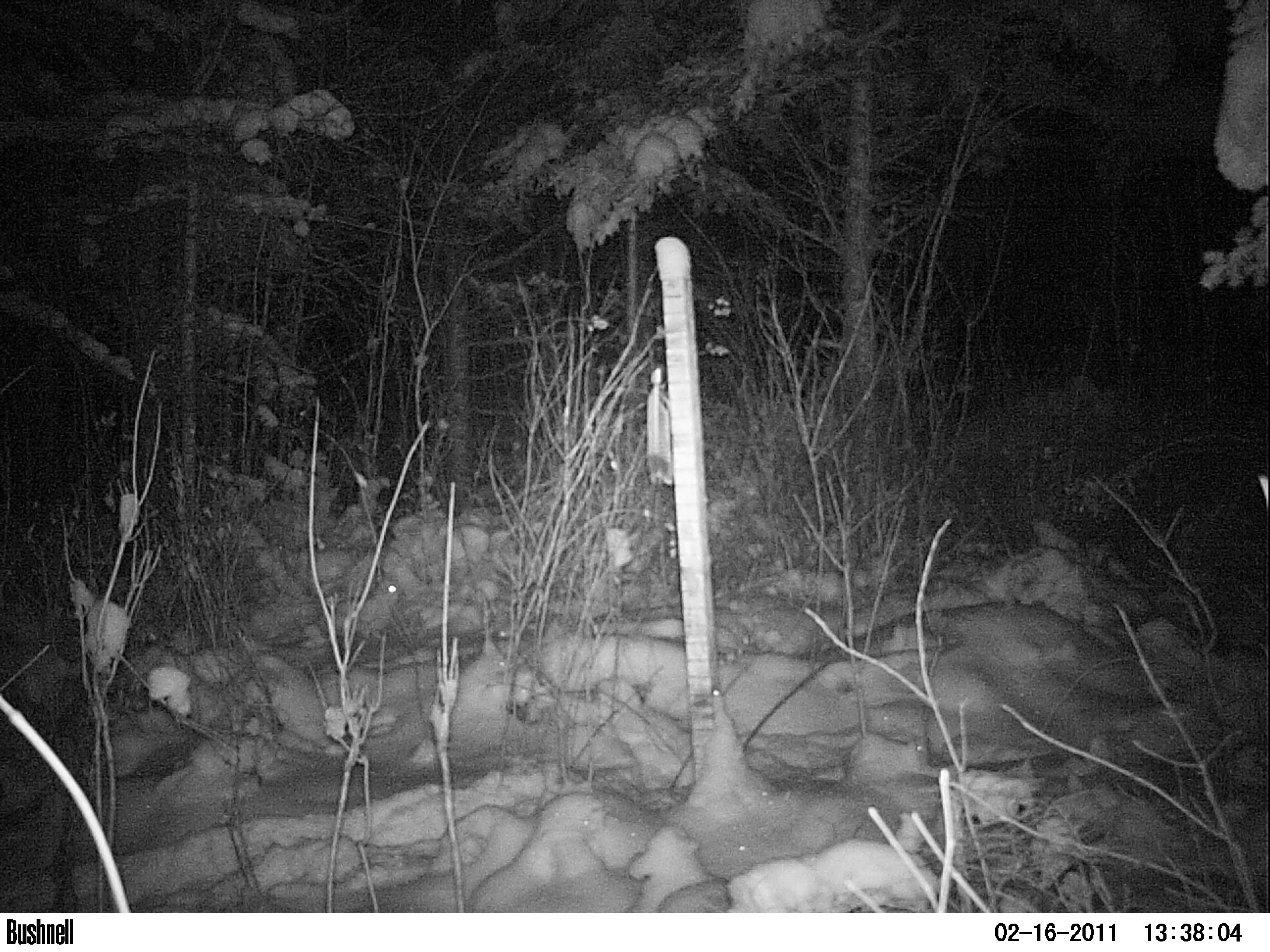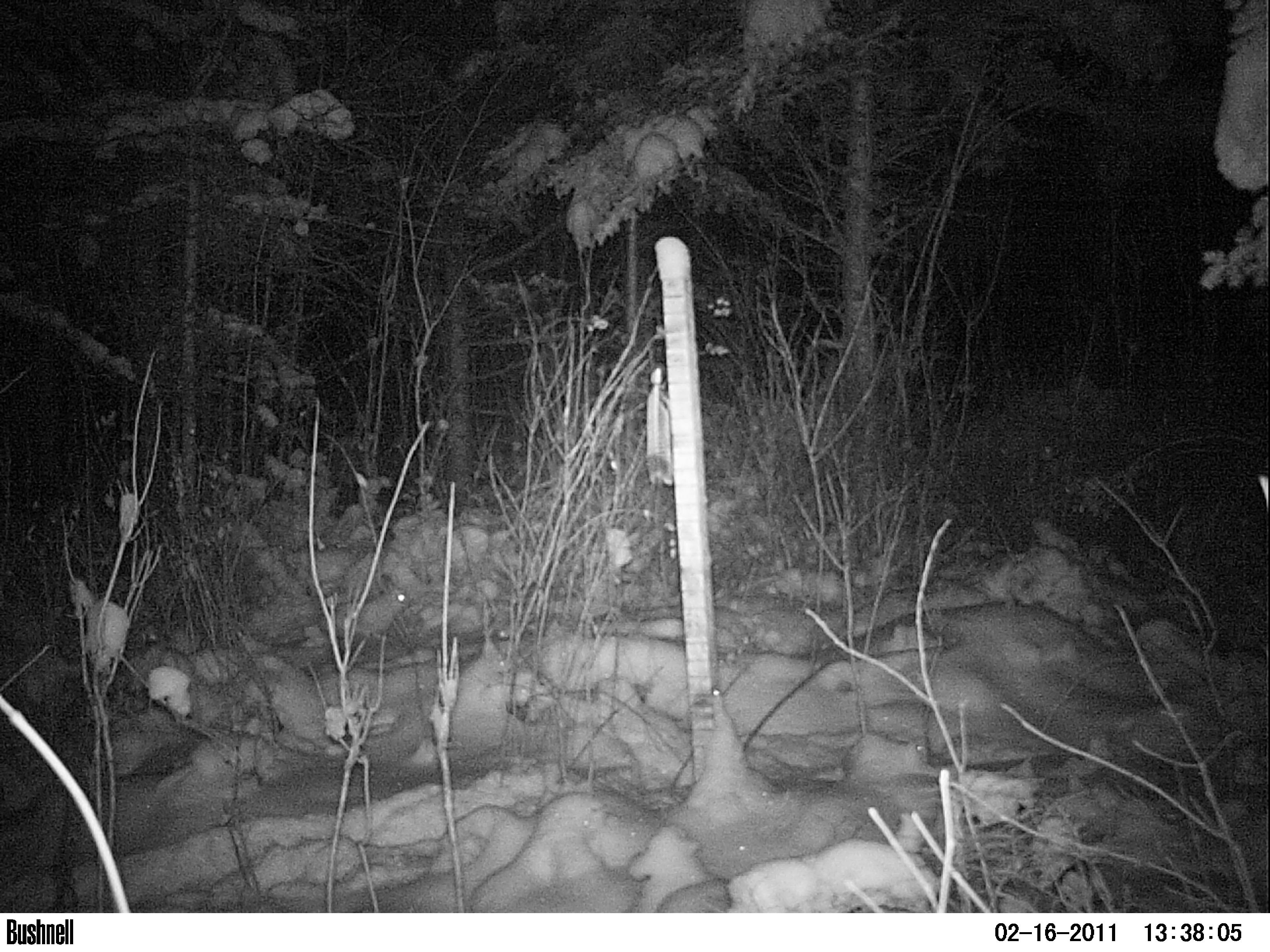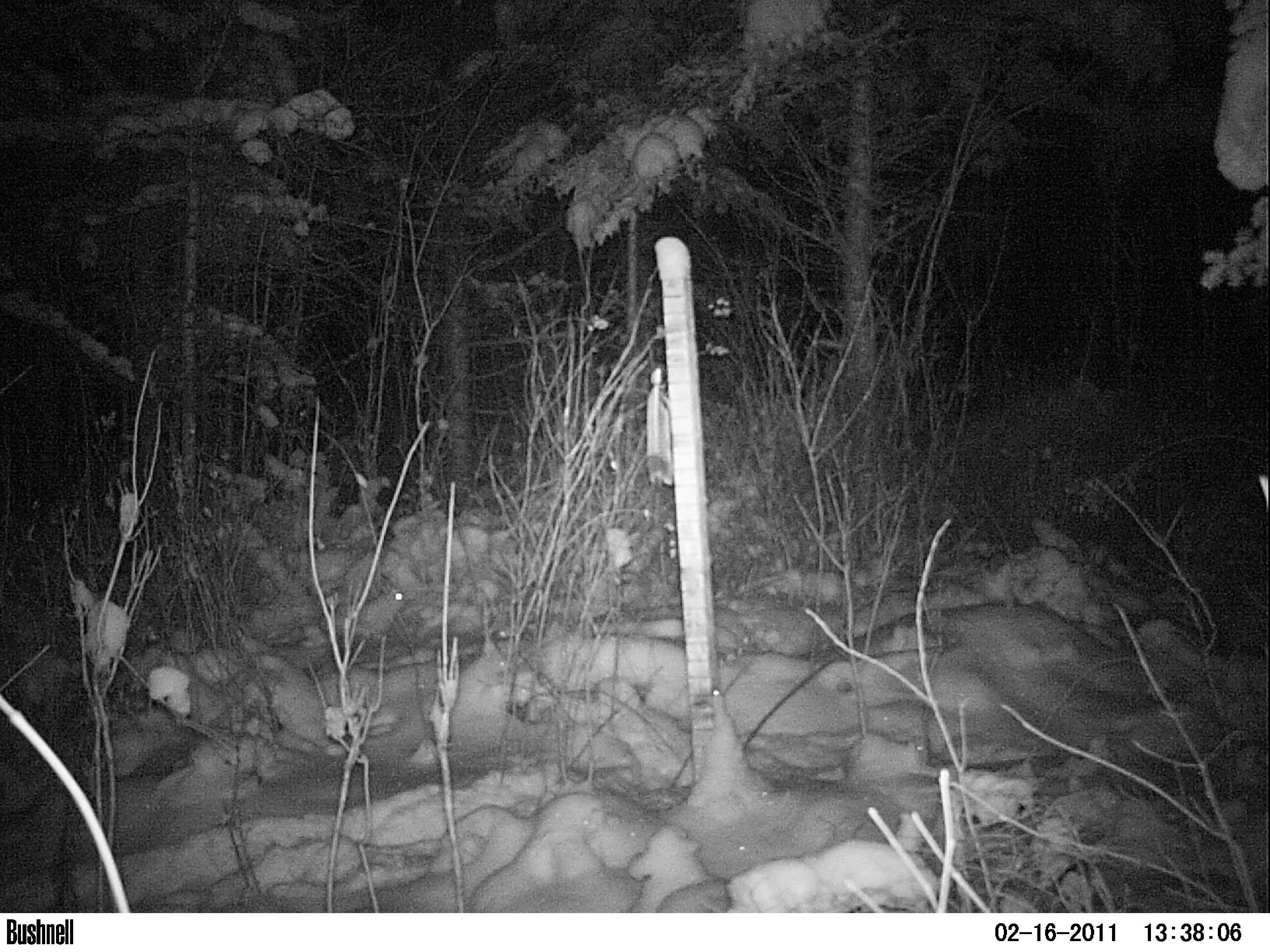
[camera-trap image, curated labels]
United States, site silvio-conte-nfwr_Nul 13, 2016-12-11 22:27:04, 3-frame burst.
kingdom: Animalia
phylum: Chordata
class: Mammalia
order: Lagomorpha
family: Leporidae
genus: Lepus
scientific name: Lepus americanus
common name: snowshoe hare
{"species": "snowshoe hare (Lepus americanus)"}